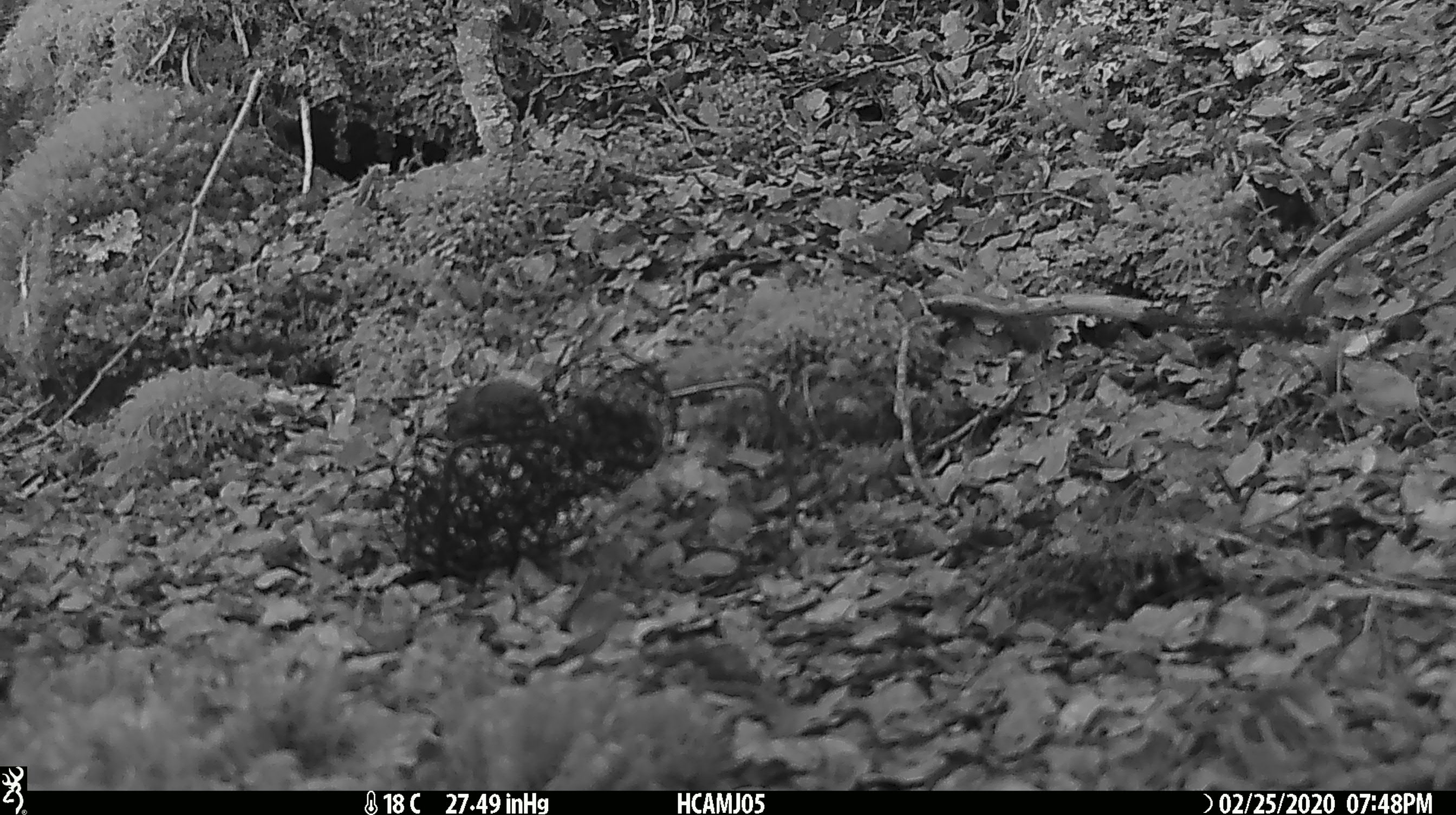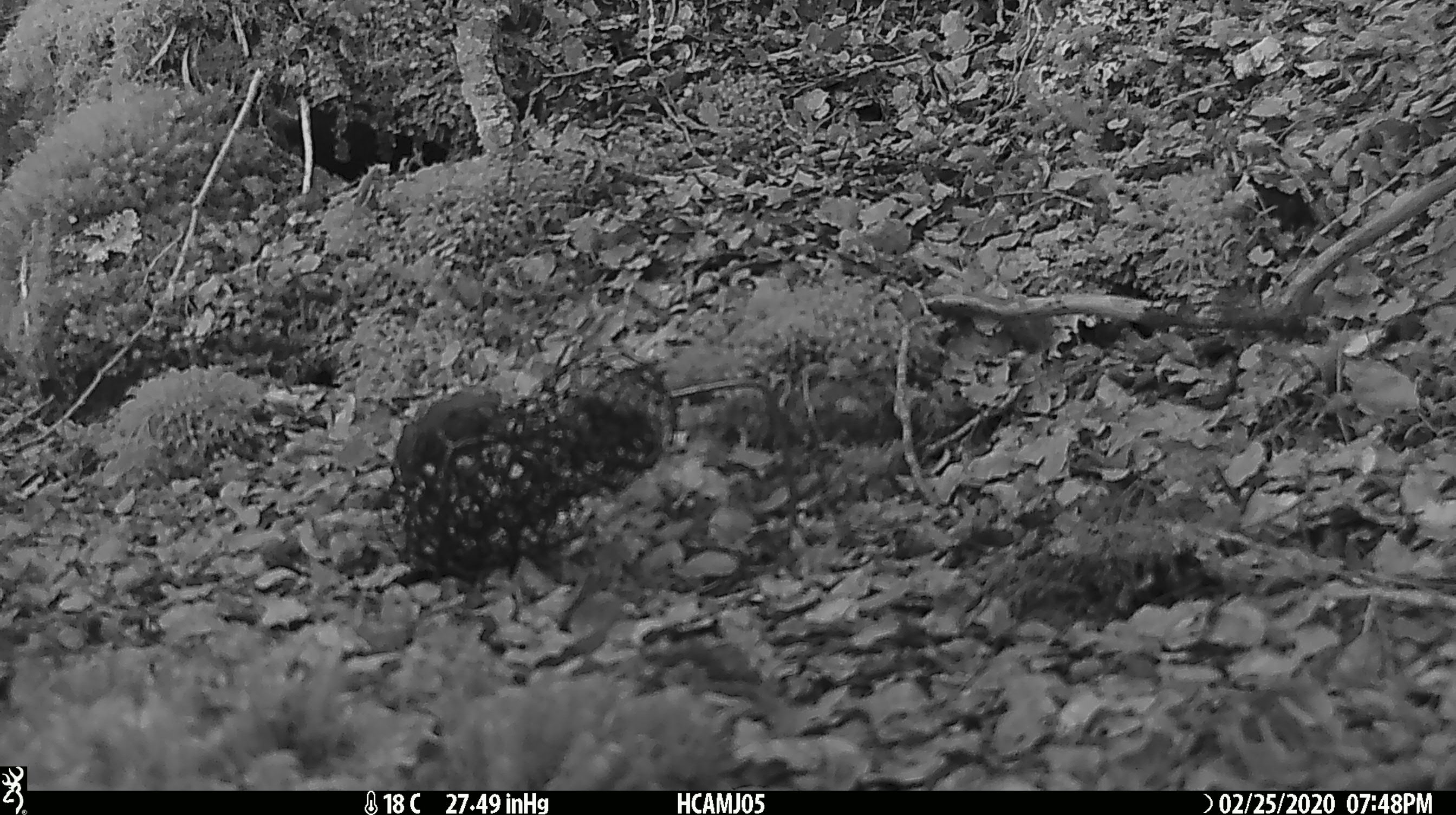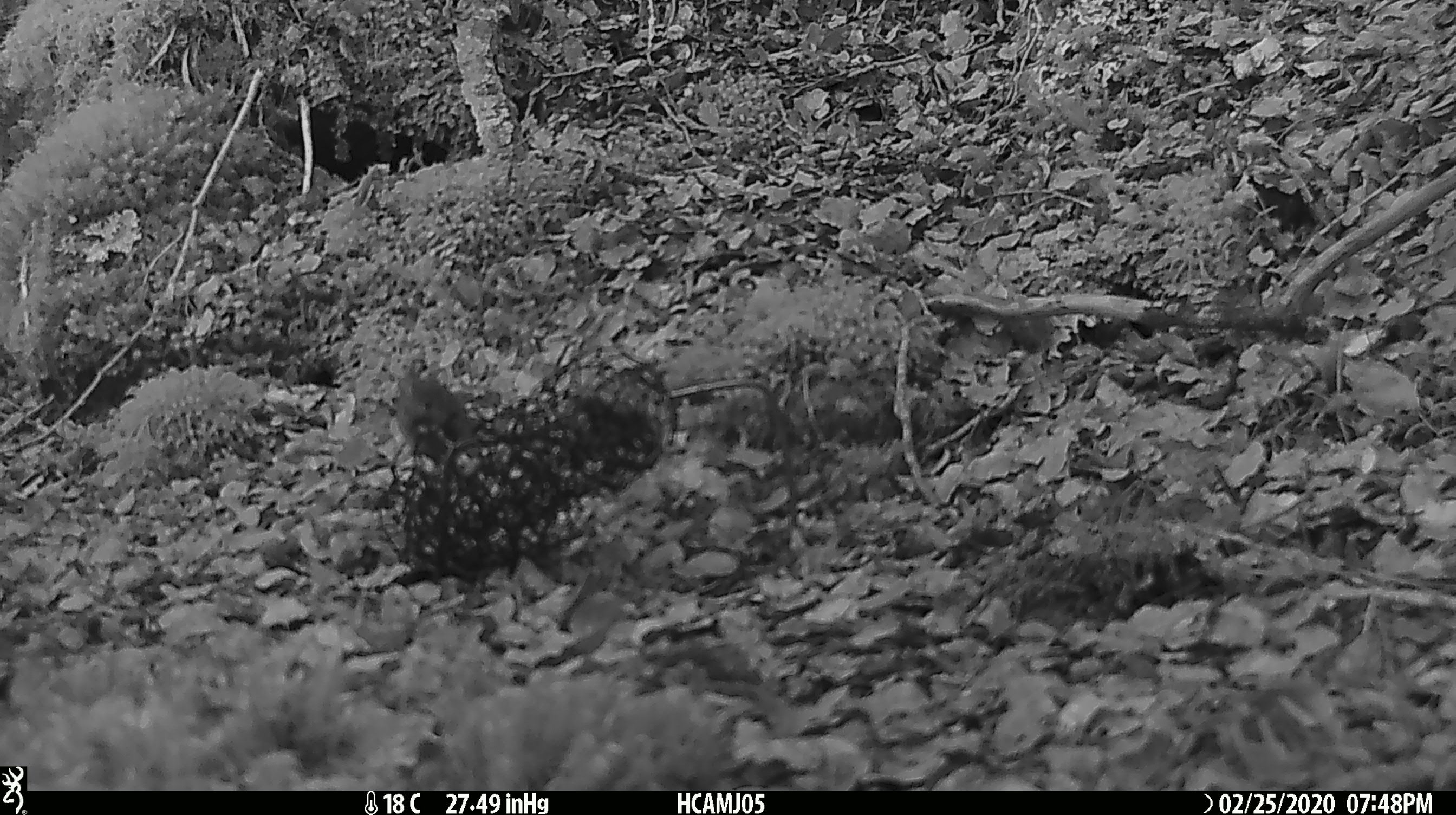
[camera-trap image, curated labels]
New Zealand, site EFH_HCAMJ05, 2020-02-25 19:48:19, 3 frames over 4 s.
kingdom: Animalia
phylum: Chordata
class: Mammalia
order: Rodentia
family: Muridae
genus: Mus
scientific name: Mus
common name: mouse